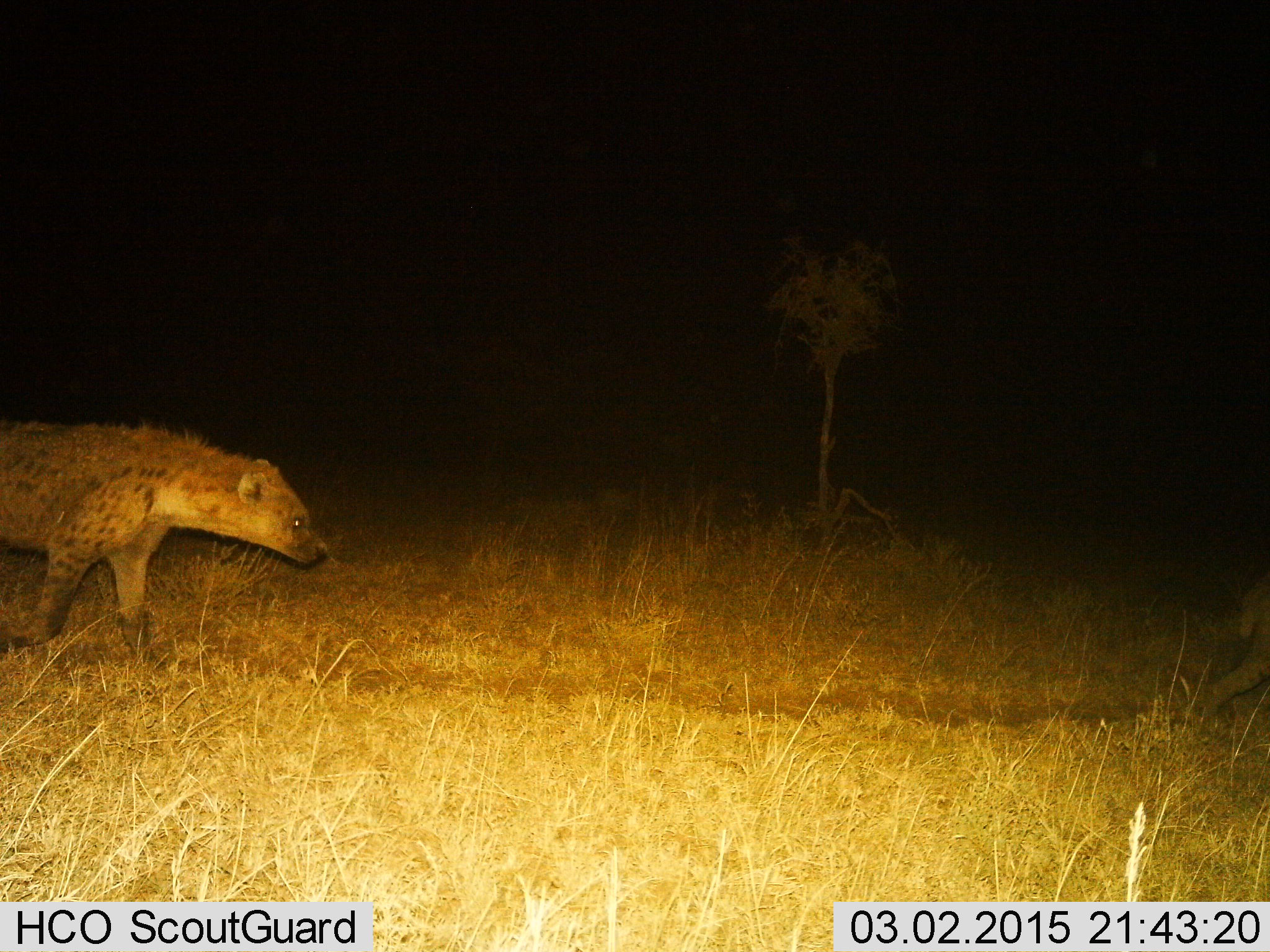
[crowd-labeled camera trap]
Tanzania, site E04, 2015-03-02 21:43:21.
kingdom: Animalia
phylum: Chordata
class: Mammalia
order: Carnivora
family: Hyaenidae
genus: Crocuta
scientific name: Crocuta crocuta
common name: spotted hyena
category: hyenaspotted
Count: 1.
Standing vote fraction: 30%.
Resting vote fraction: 0%.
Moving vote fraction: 70%.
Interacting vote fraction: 0%.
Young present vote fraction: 0%.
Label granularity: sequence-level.